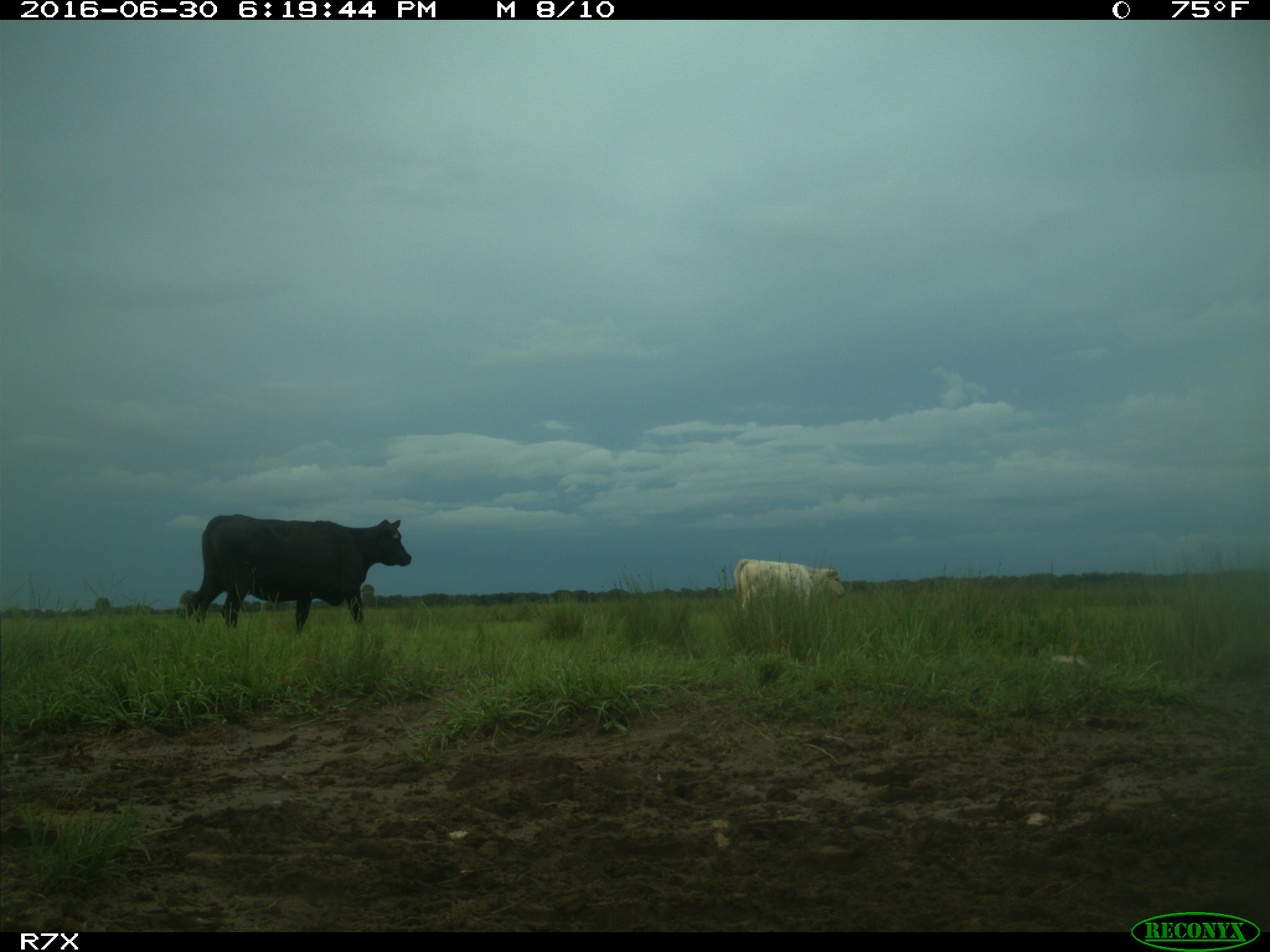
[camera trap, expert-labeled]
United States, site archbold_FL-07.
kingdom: Animalia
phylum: Chordata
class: Mammalia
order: Artiodactyla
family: Bovidae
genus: Bos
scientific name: Bos taurus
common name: domestic cow